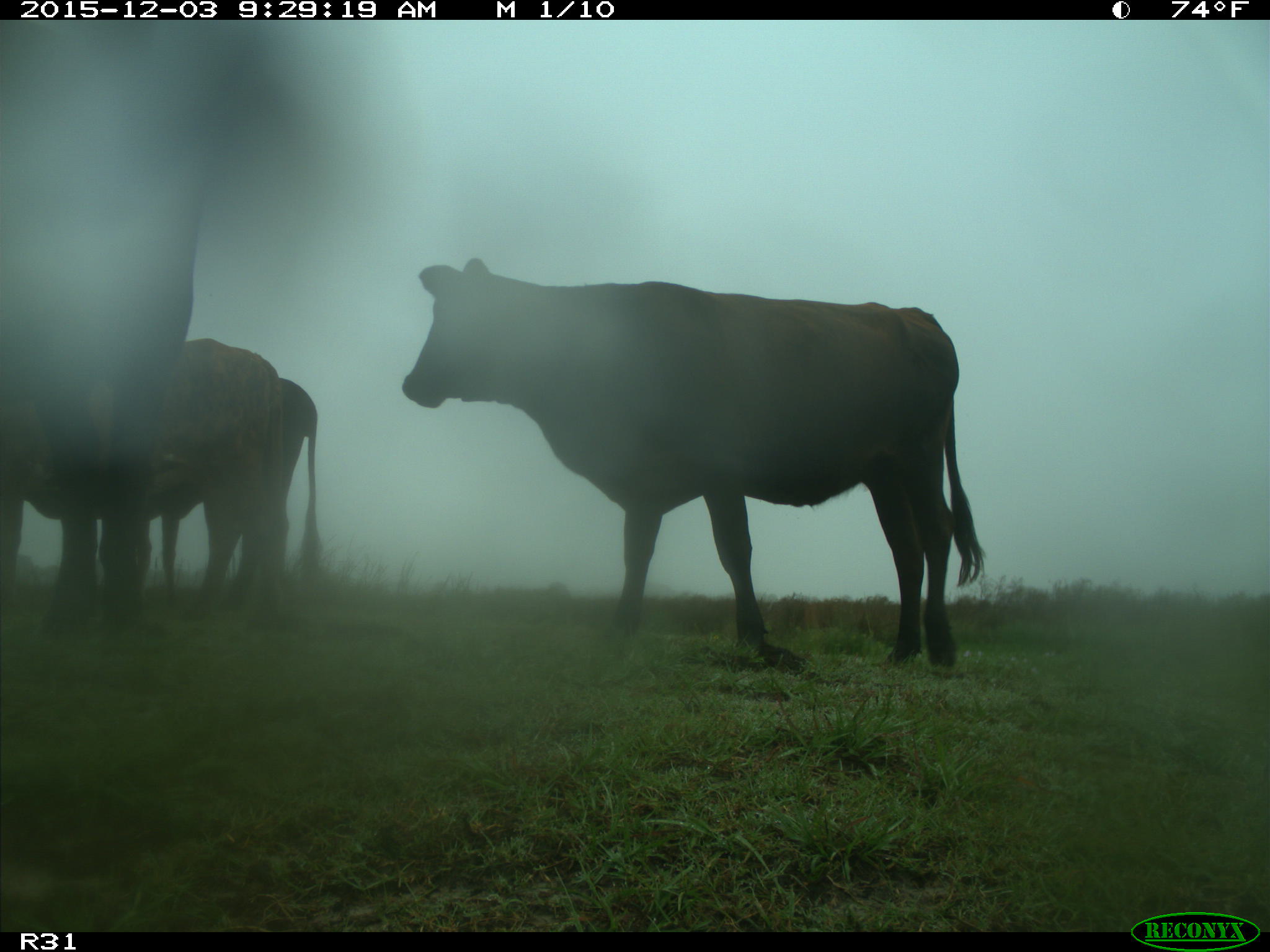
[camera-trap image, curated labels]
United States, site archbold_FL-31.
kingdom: Animalia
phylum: Chordata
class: Mammalia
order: Artiodactyla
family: Bovidae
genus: Bos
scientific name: Bos taurus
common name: domestic cow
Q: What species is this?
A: Bos taurus (domestic cow).